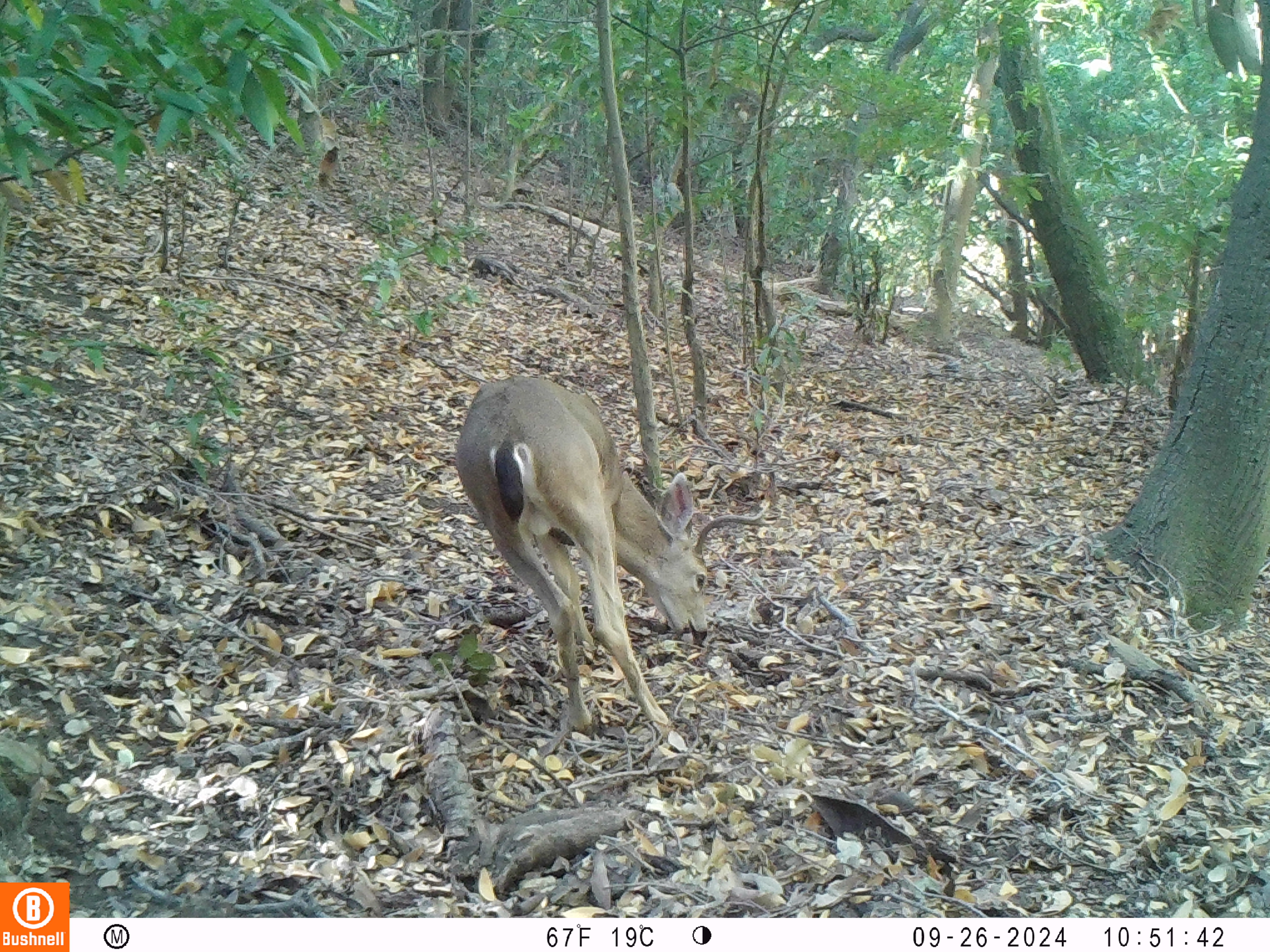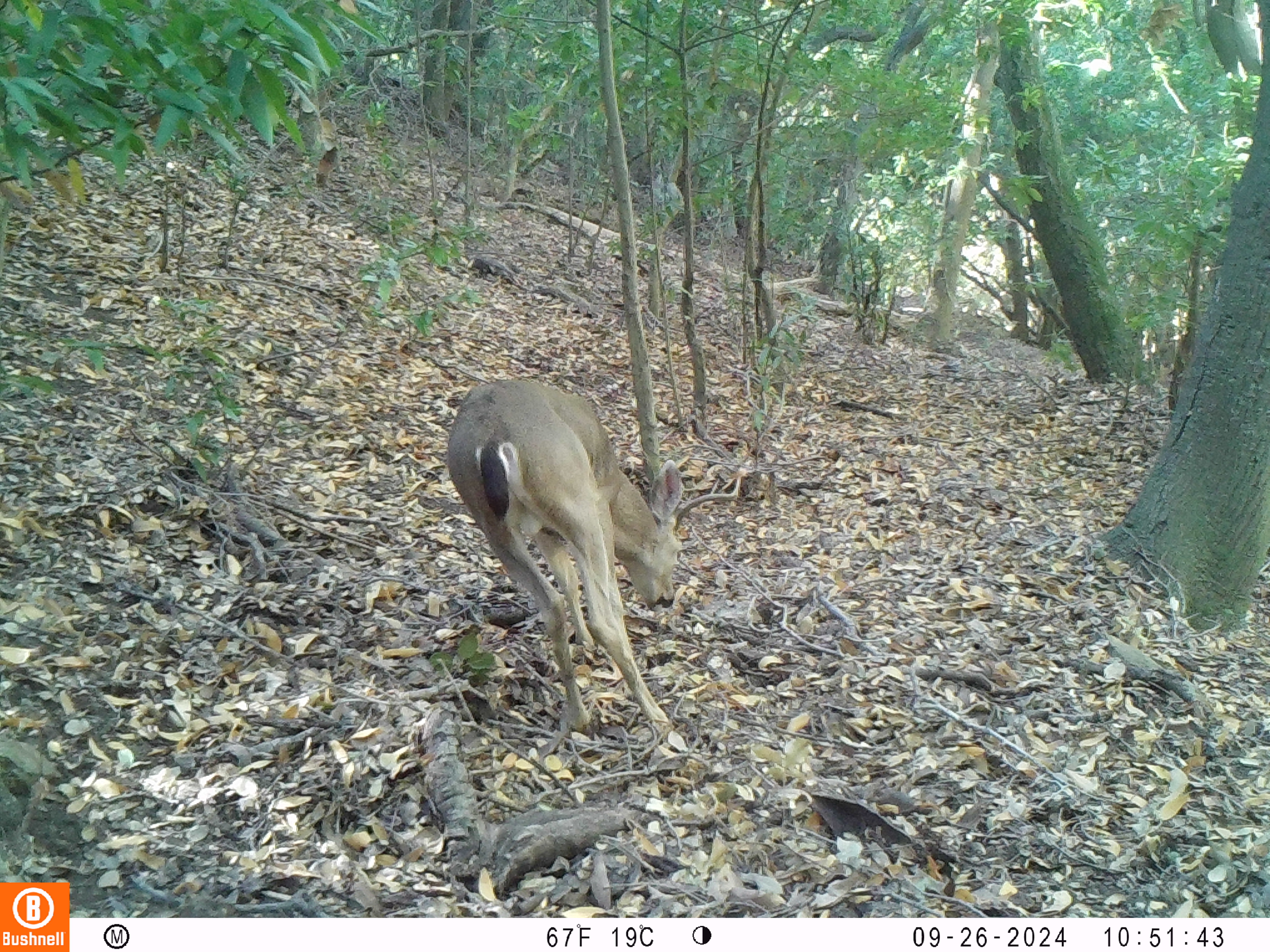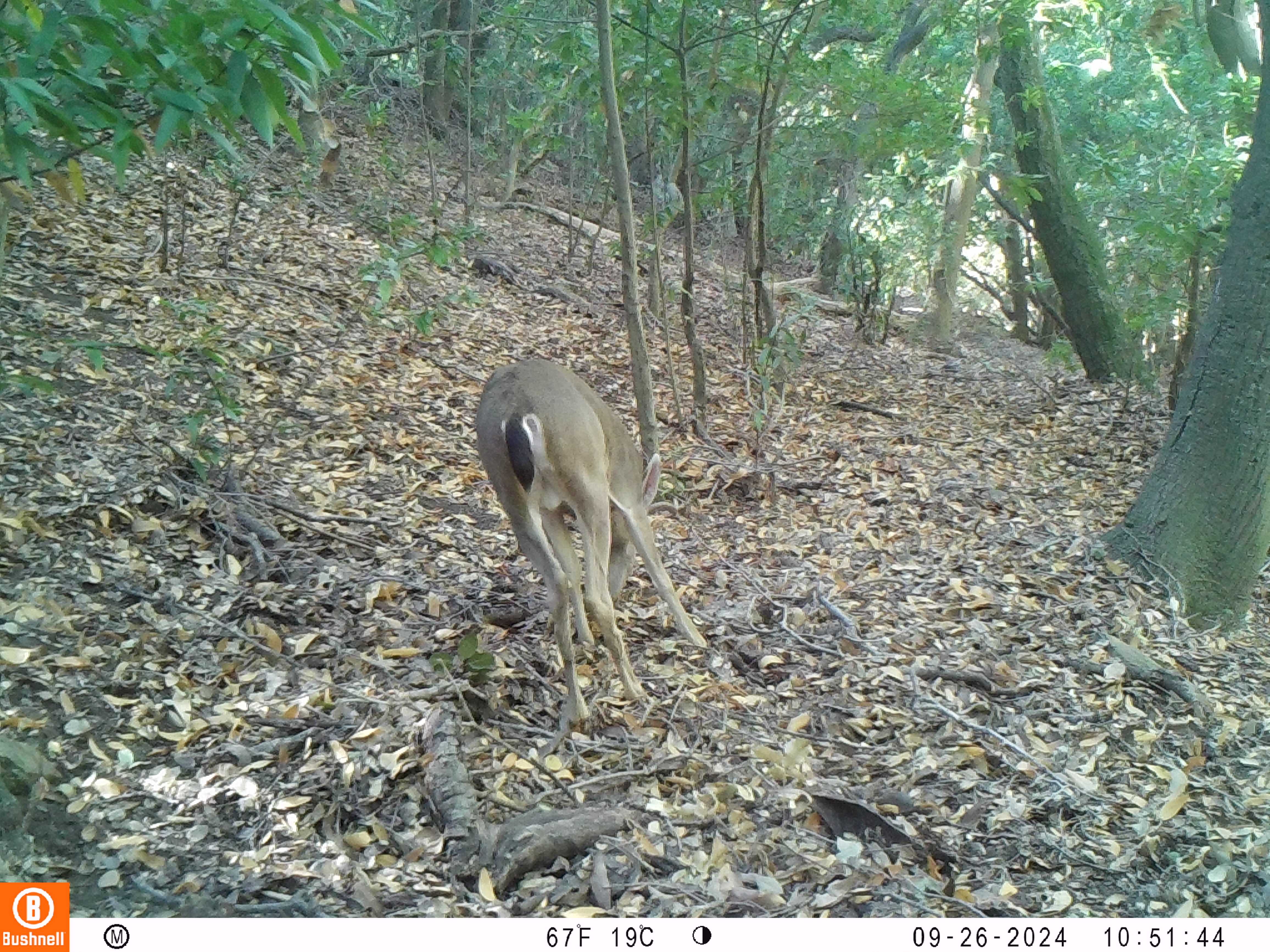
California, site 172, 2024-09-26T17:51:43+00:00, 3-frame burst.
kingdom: Animalia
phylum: Chordata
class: Mammalia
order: Artiodactyla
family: Cervidae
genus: Odocoileus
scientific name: Odocoileus hemionus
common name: mule deer